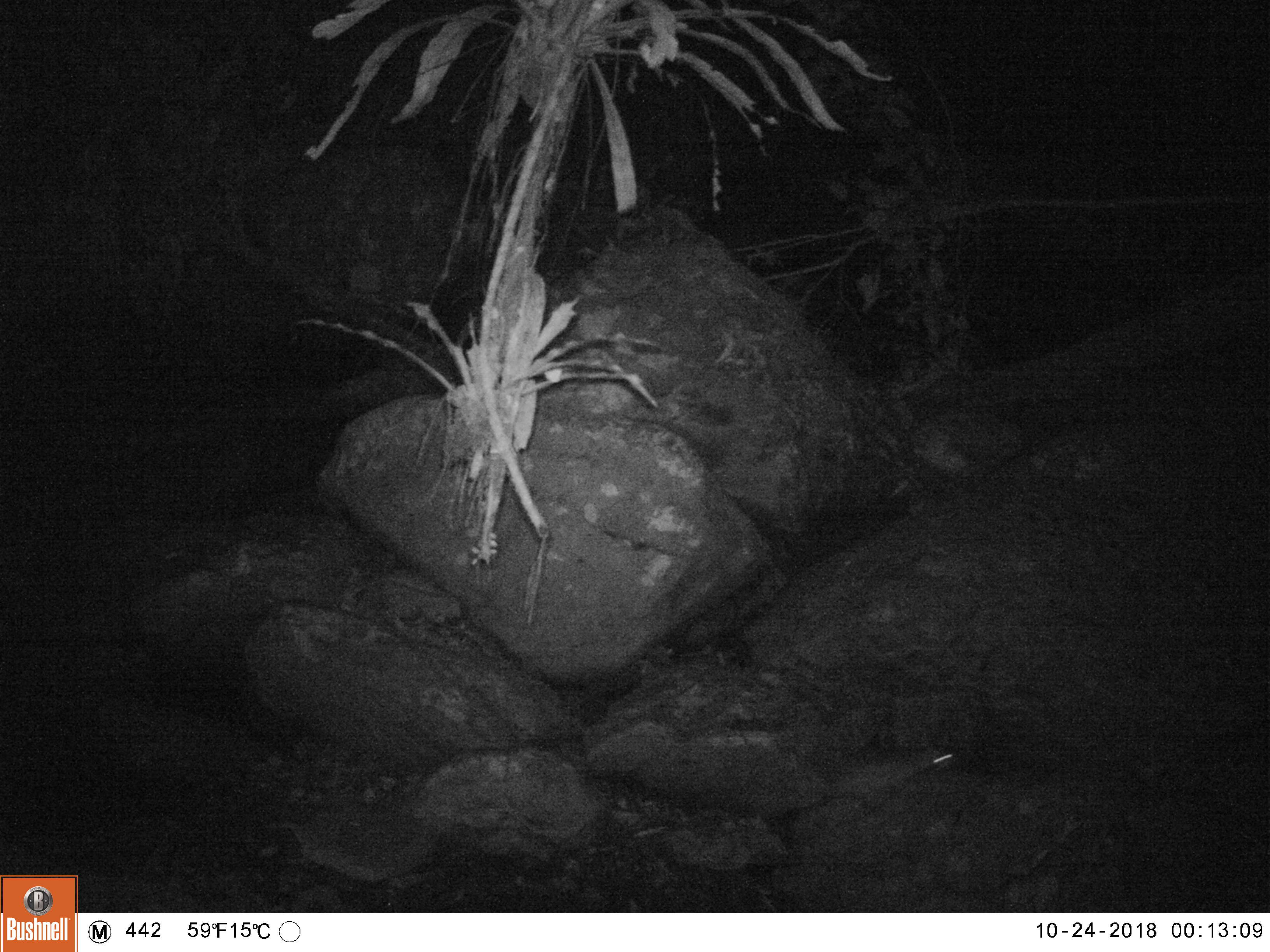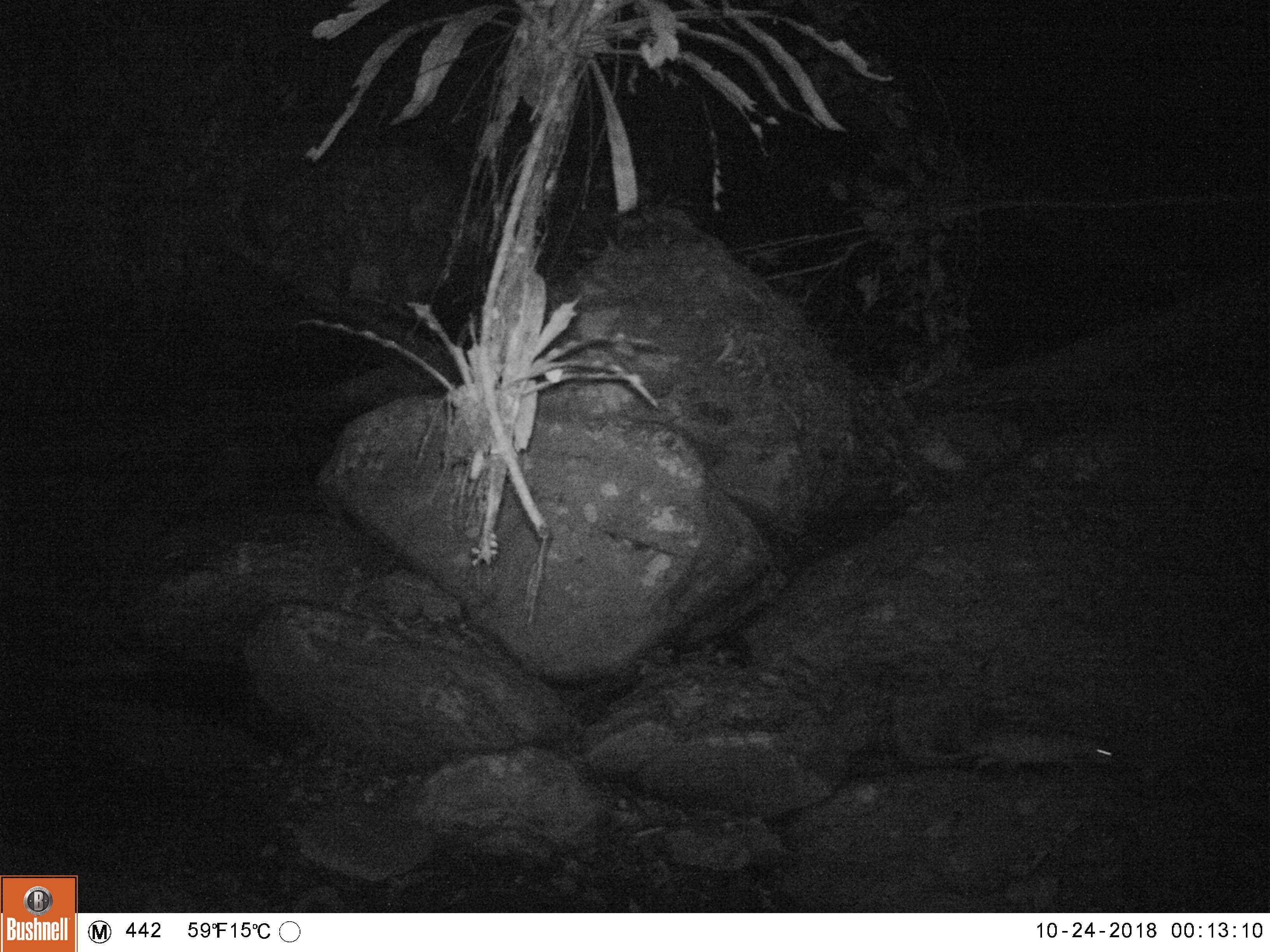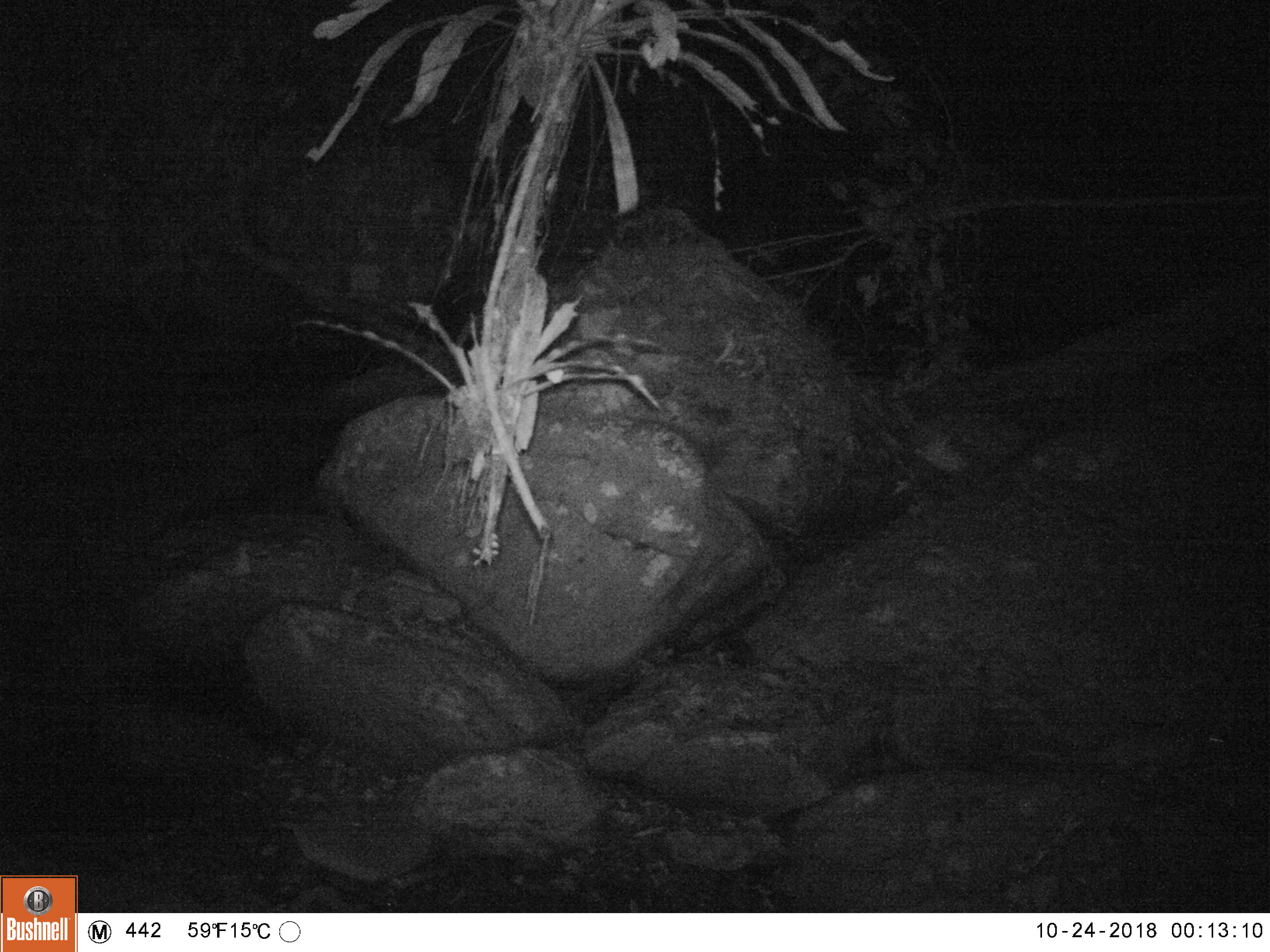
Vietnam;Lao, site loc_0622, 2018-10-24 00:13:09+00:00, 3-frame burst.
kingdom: Animalia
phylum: Chordata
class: Mammalia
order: Rodentia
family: Hystricidae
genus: Atherurus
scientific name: Atherurus macrourus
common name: asiatic brush-tailed porcupine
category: asiatic brush tailed porcupine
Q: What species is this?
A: Asiatic brush tailed porcupine (asiatic brush-tailed porcupine) (Atherurus macrourus).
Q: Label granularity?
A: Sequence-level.